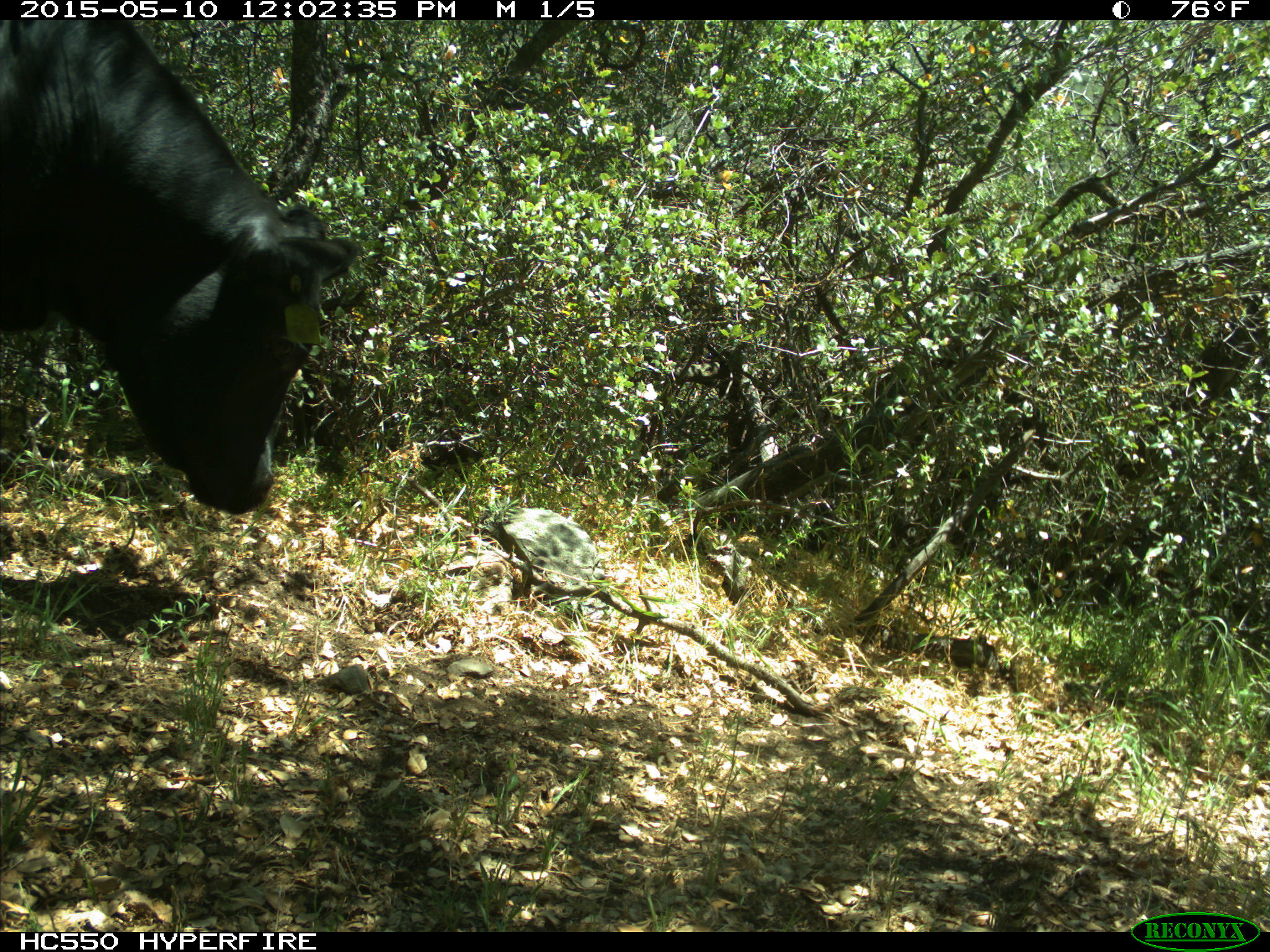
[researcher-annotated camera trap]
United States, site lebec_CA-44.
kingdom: Animalia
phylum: Chordata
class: Mammalia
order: Artiodactyla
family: Bovidae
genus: Bos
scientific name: Bos taurus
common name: domestic cow